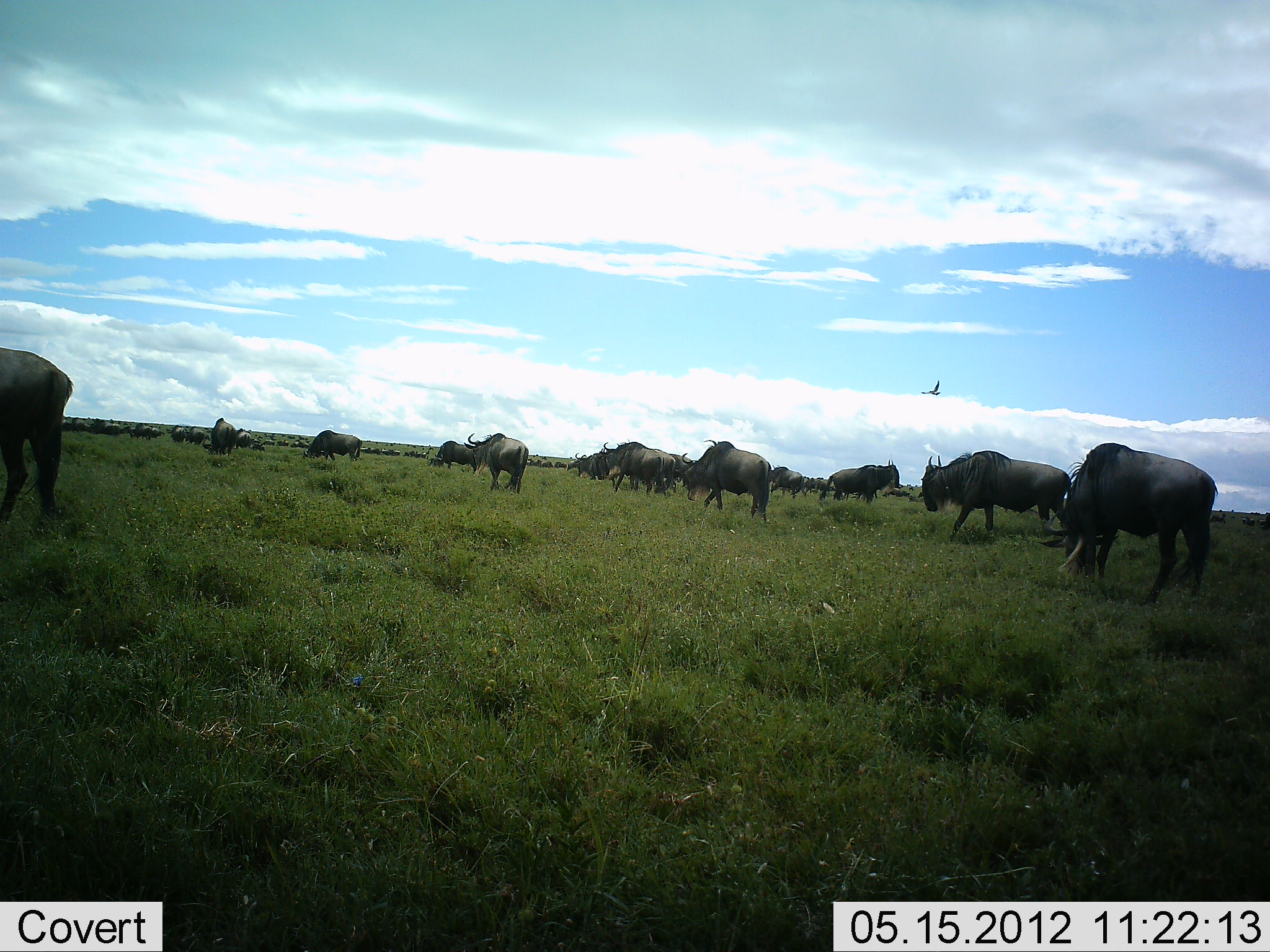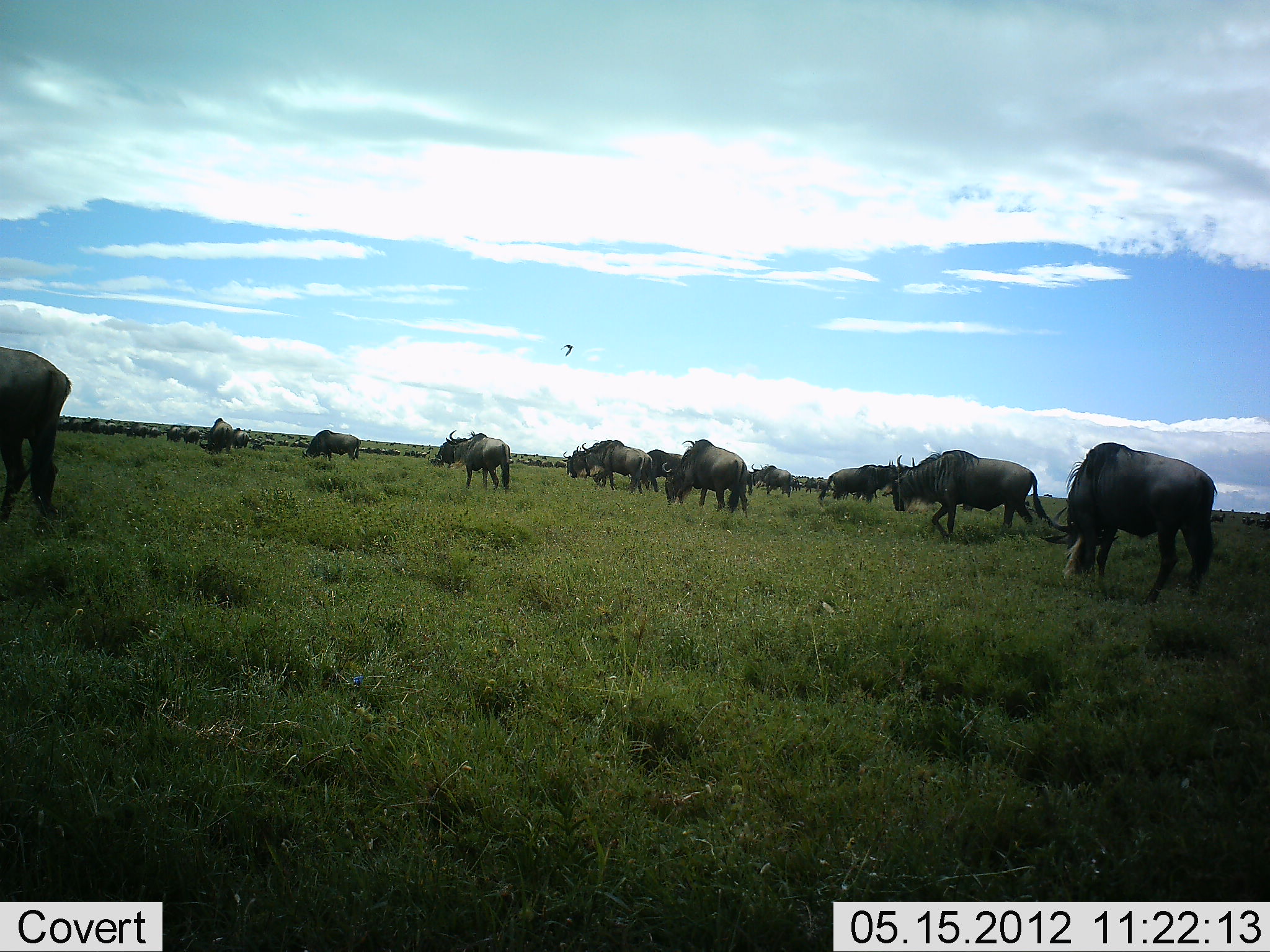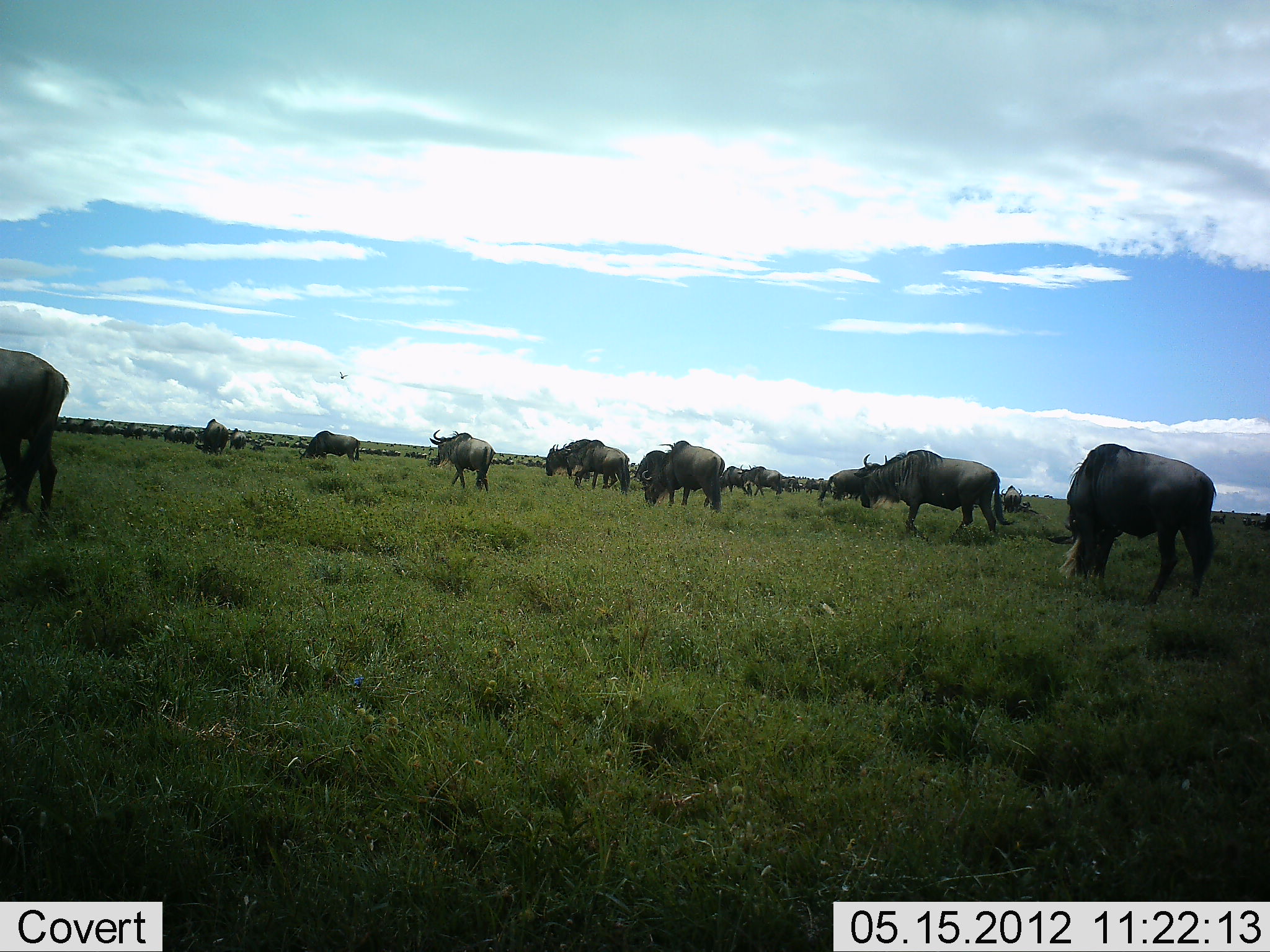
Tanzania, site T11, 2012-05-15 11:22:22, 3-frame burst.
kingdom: Animalia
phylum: Chordata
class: Mammalia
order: Artiodactyla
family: Bovidae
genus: Connochaetes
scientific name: Connochaetes taurinus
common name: blue wildebeest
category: wildebeest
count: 11-50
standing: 45%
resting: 9%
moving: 82%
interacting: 9%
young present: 0%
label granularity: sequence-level